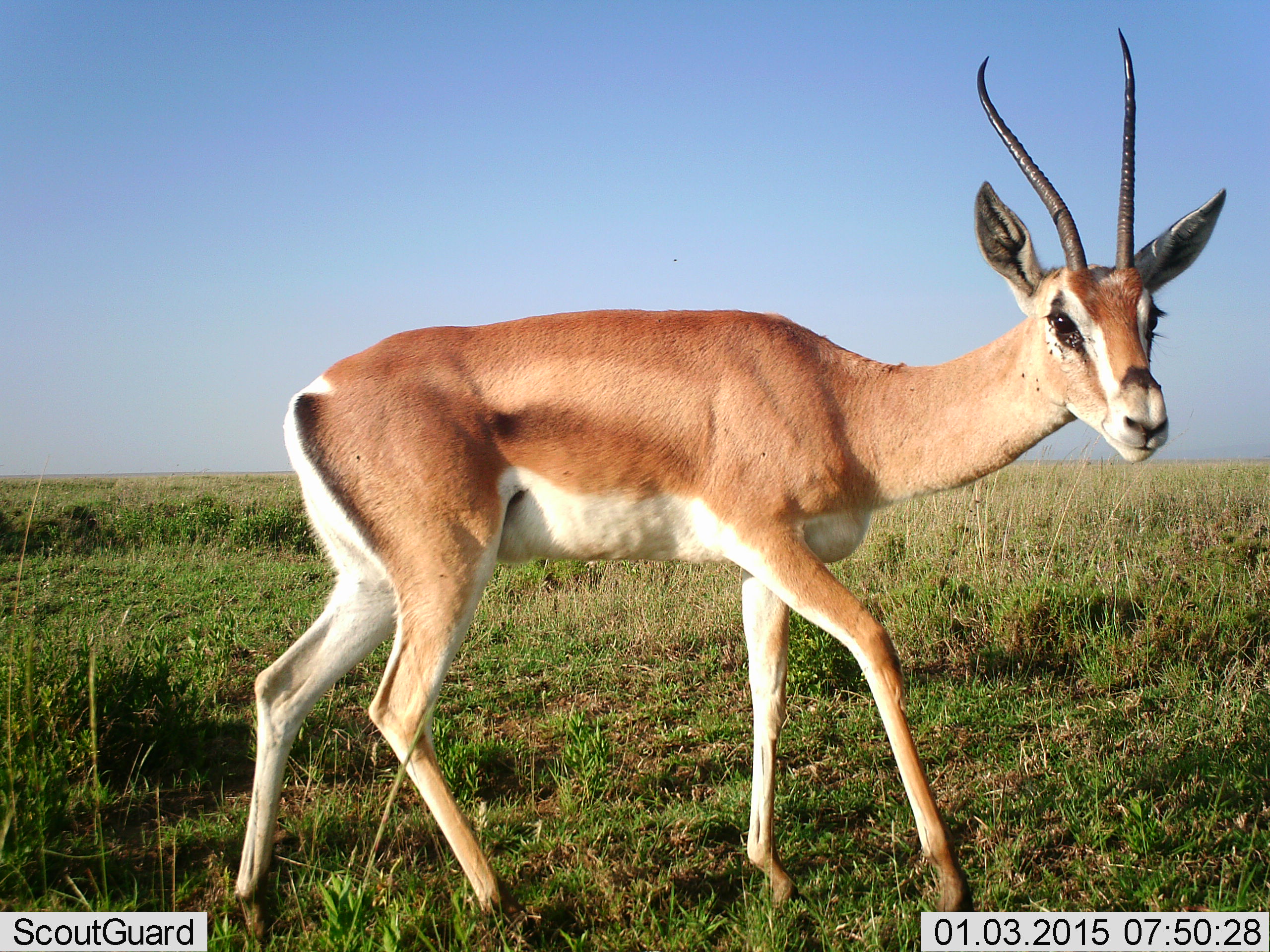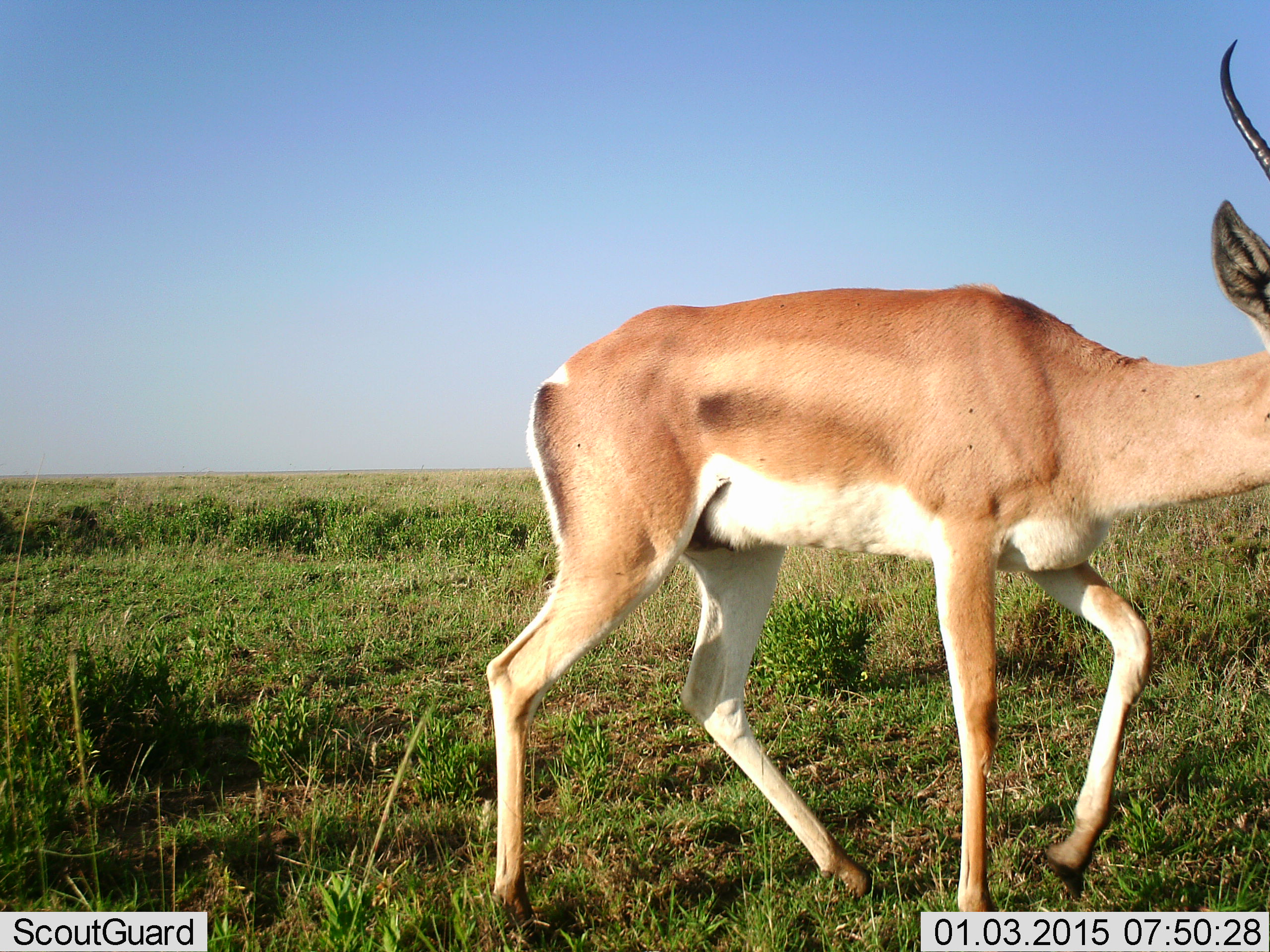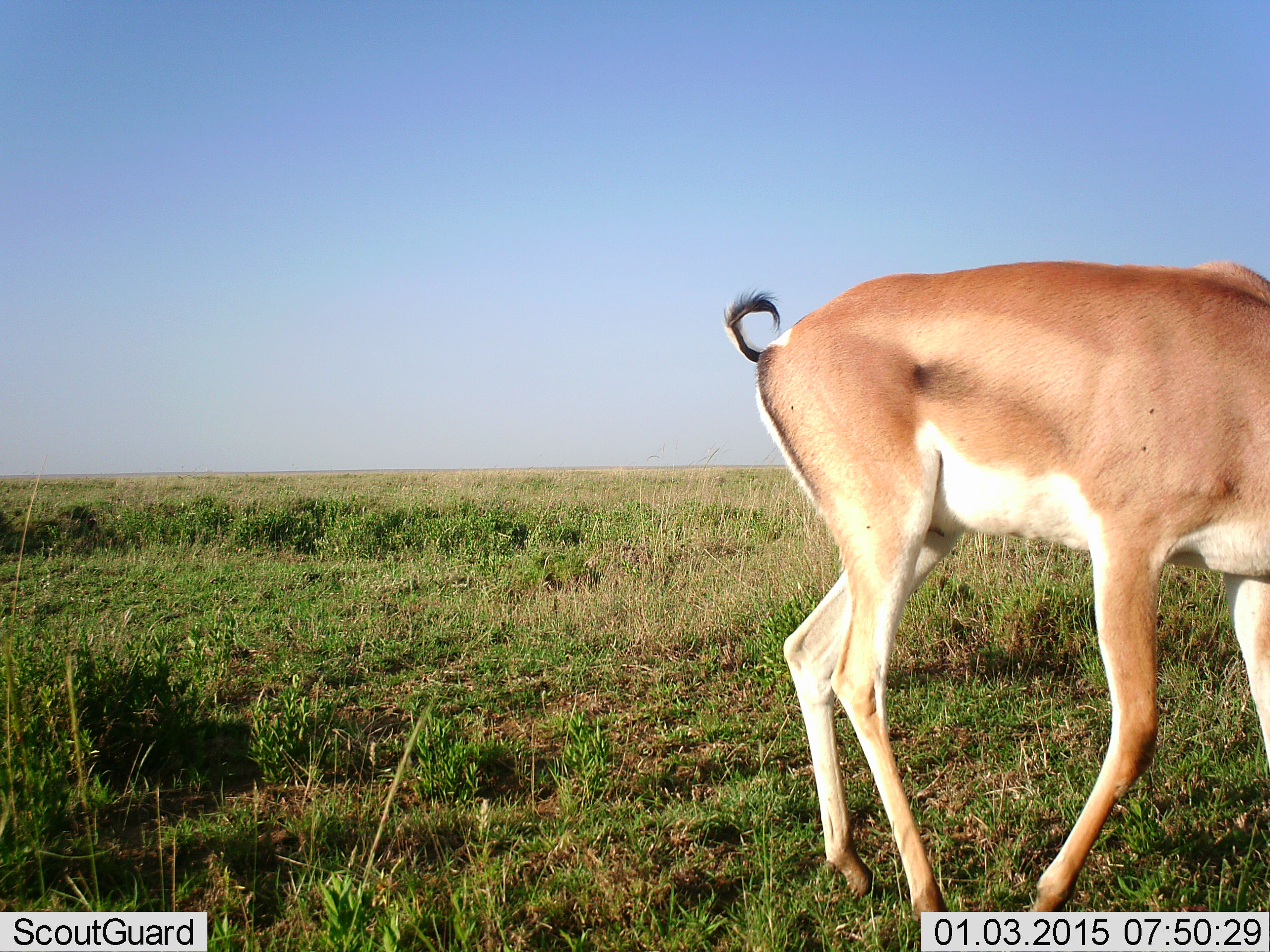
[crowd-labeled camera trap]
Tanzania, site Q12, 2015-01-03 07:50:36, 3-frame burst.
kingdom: Animalia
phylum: Chordata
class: Mammalia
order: Artiodactyla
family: Bovidae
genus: Nanger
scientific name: Nanger granti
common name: grant's gazelle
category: gazellegrants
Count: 1.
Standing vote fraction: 10%.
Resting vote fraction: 0%.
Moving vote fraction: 100%.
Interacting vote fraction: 0%.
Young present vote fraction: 0%.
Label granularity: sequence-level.